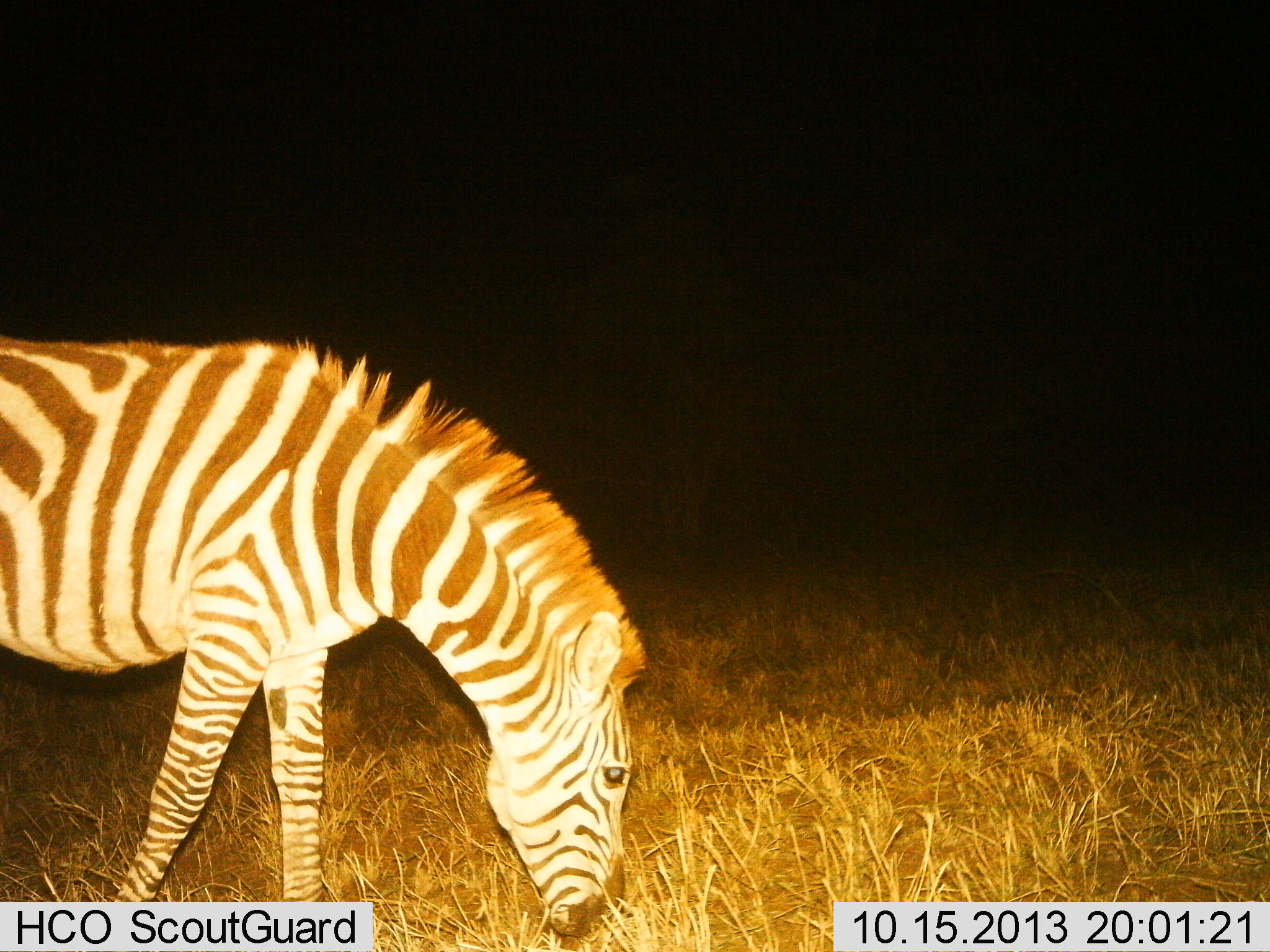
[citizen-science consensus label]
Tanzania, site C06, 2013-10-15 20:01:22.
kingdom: Animalia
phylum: Chordata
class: Mammalia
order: Perissodactyla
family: Equidae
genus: Equus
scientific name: Equus quagga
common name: plains zebra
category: zebra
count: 1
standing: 29%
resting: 0%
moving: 0%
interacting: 0%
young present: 0%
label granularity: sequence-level